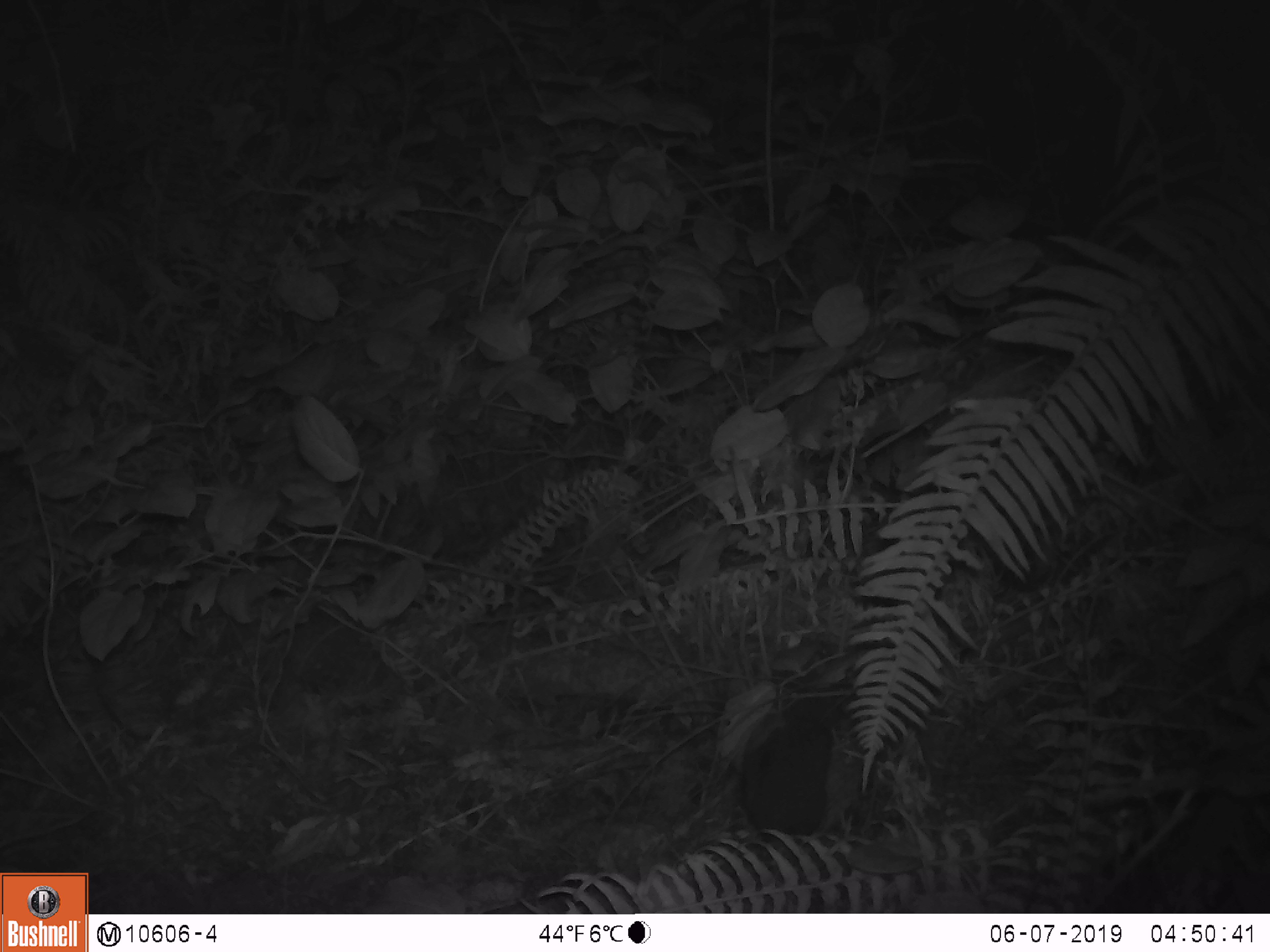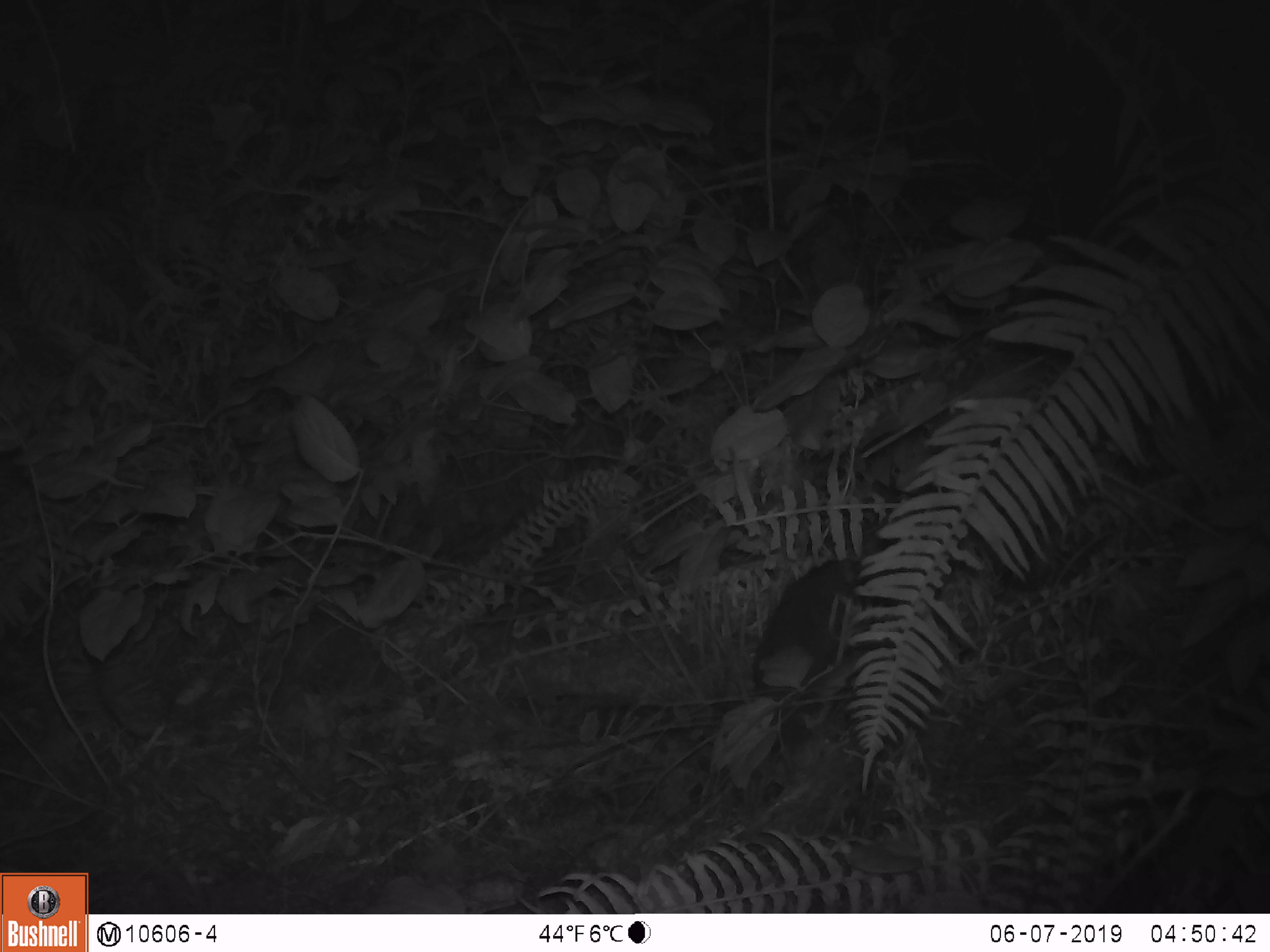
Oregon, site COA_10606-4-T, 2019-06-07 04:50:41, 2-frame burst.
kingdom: Animalia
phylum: Chordata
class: Mammalia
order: Rodentia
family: Aplodontiidae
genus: Aplodontia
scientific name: Aplodontia rufa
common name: mountain beaver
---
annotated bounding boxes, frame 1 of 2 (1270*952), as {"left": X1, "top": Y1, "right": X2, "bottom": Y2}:
mountain beaver: {"left": 739, "top": 716, "right": 840, "bottom": 834}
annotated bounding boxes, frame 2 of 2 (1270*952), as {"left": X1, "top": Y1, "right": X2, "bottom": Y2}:
mountain beaver: {"left": 753, "top": 555, "right": 869, "bottom": 696}